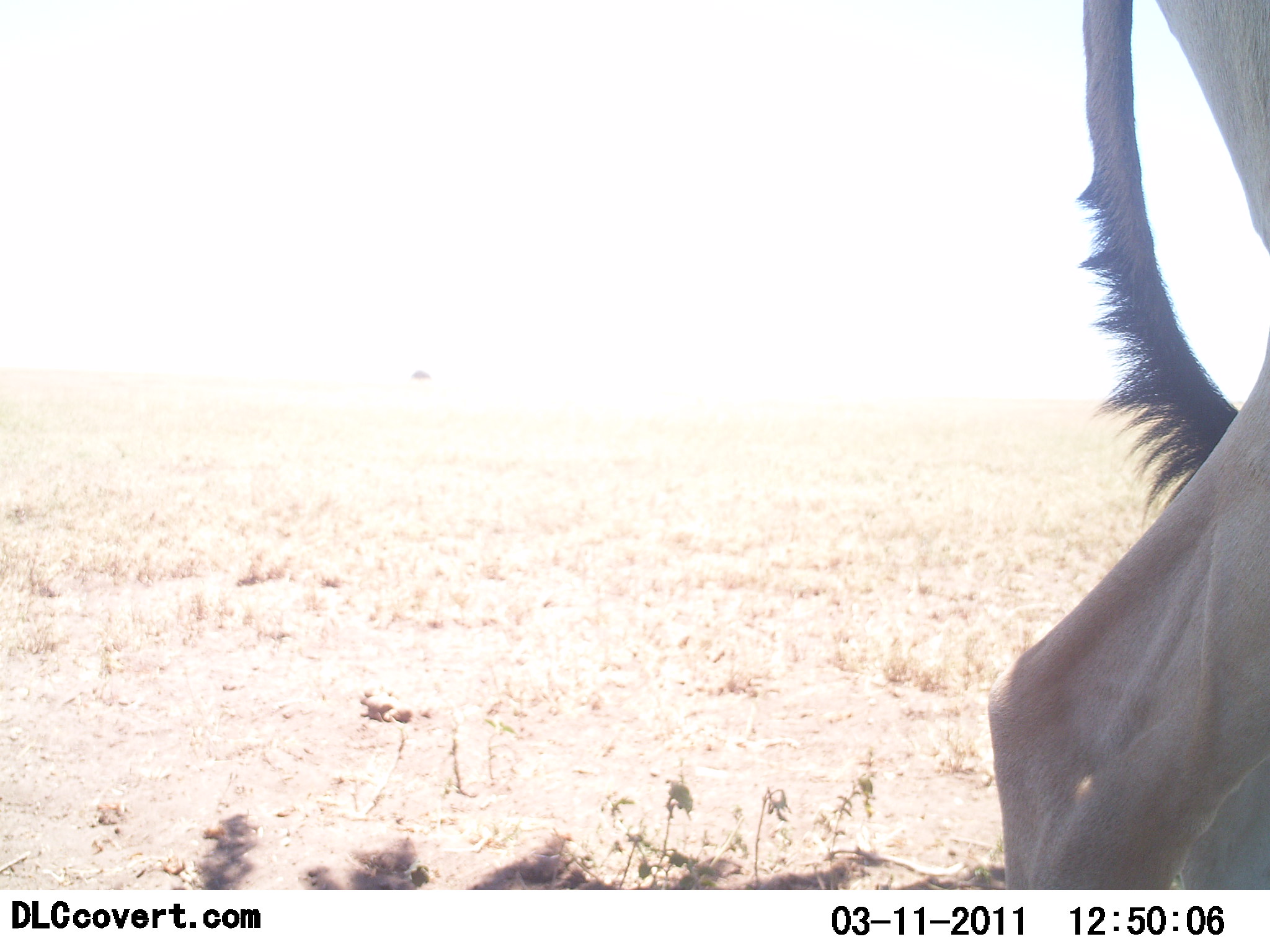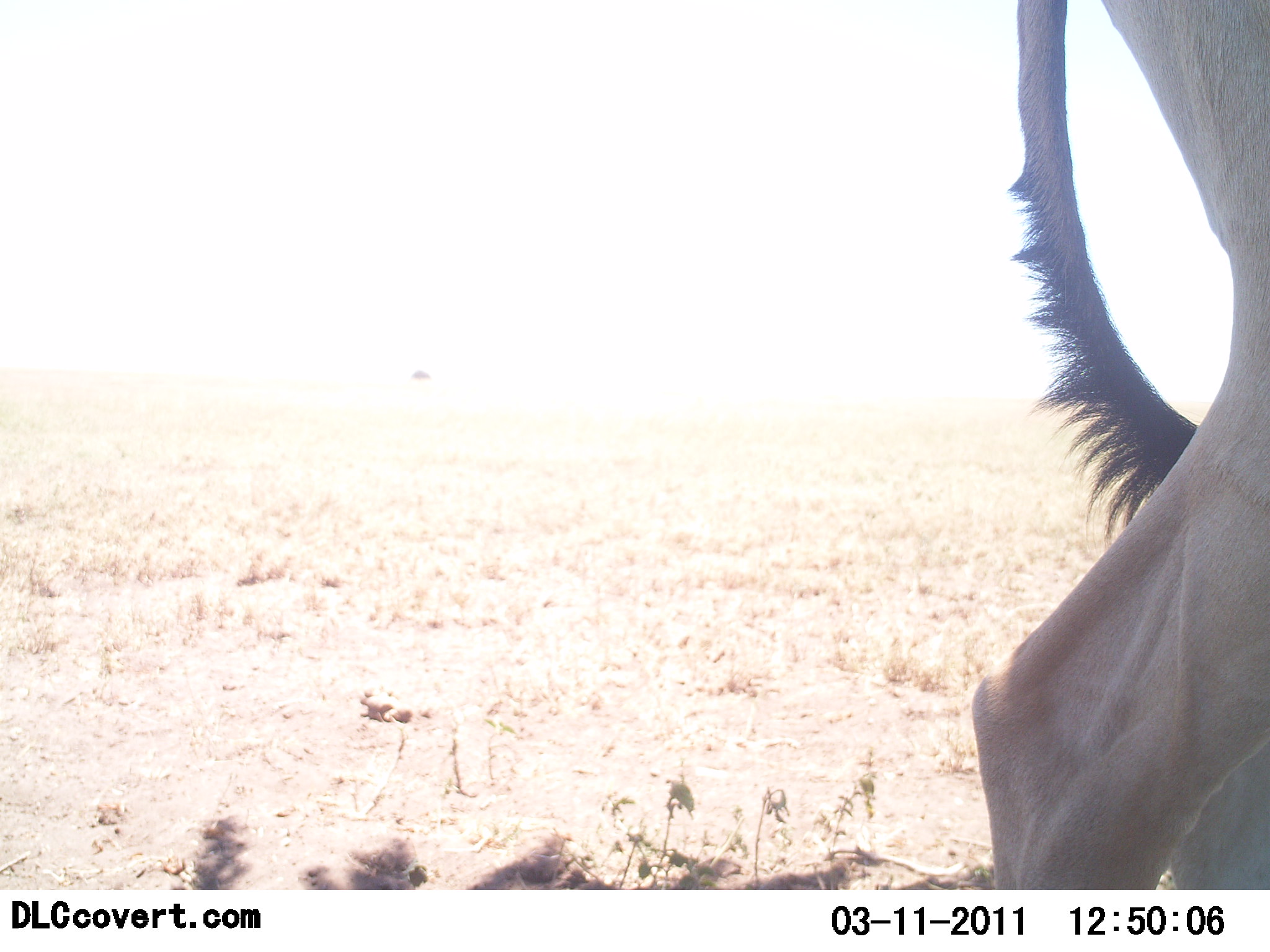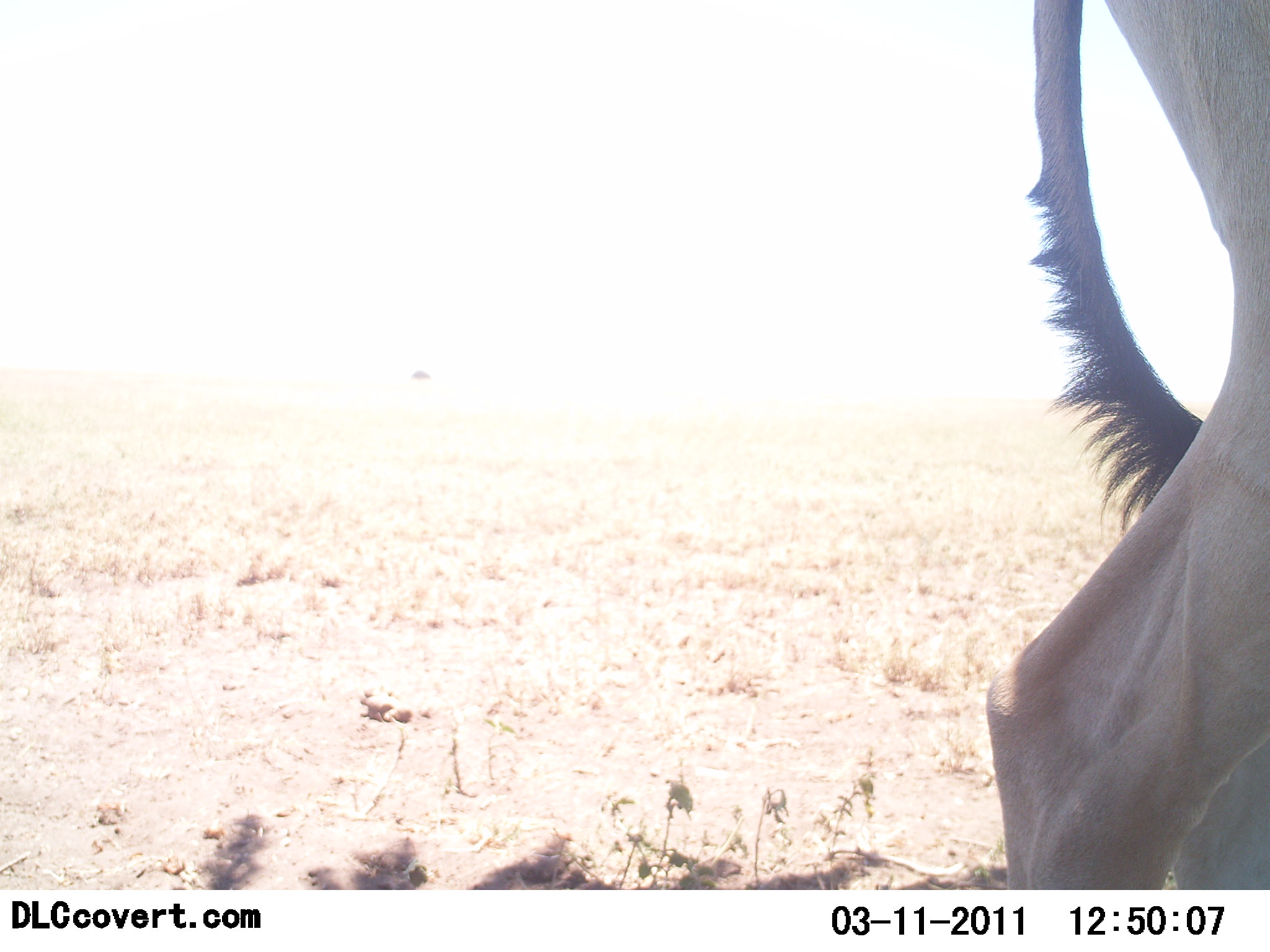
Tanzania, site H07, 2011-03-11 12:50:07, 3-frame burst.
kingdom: Animalia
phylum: Chordata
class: Mammalia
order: Artiodactyla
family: Bovidae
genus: Alcelaphus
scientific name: Alcelaphus buselaphus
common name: hartebeest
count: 1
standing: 91%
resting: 0%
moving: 9%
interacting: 0%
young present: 0%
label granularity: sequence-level